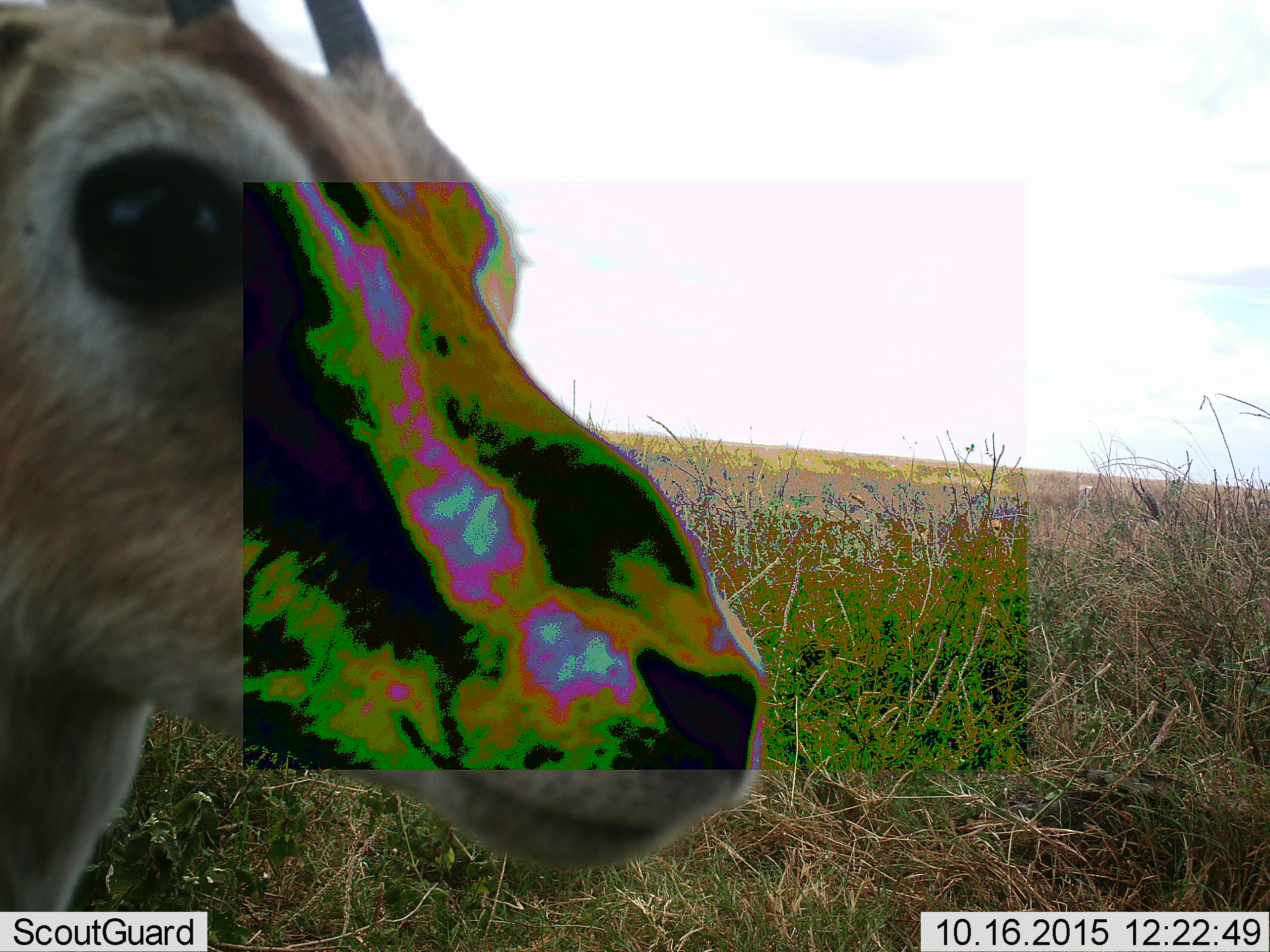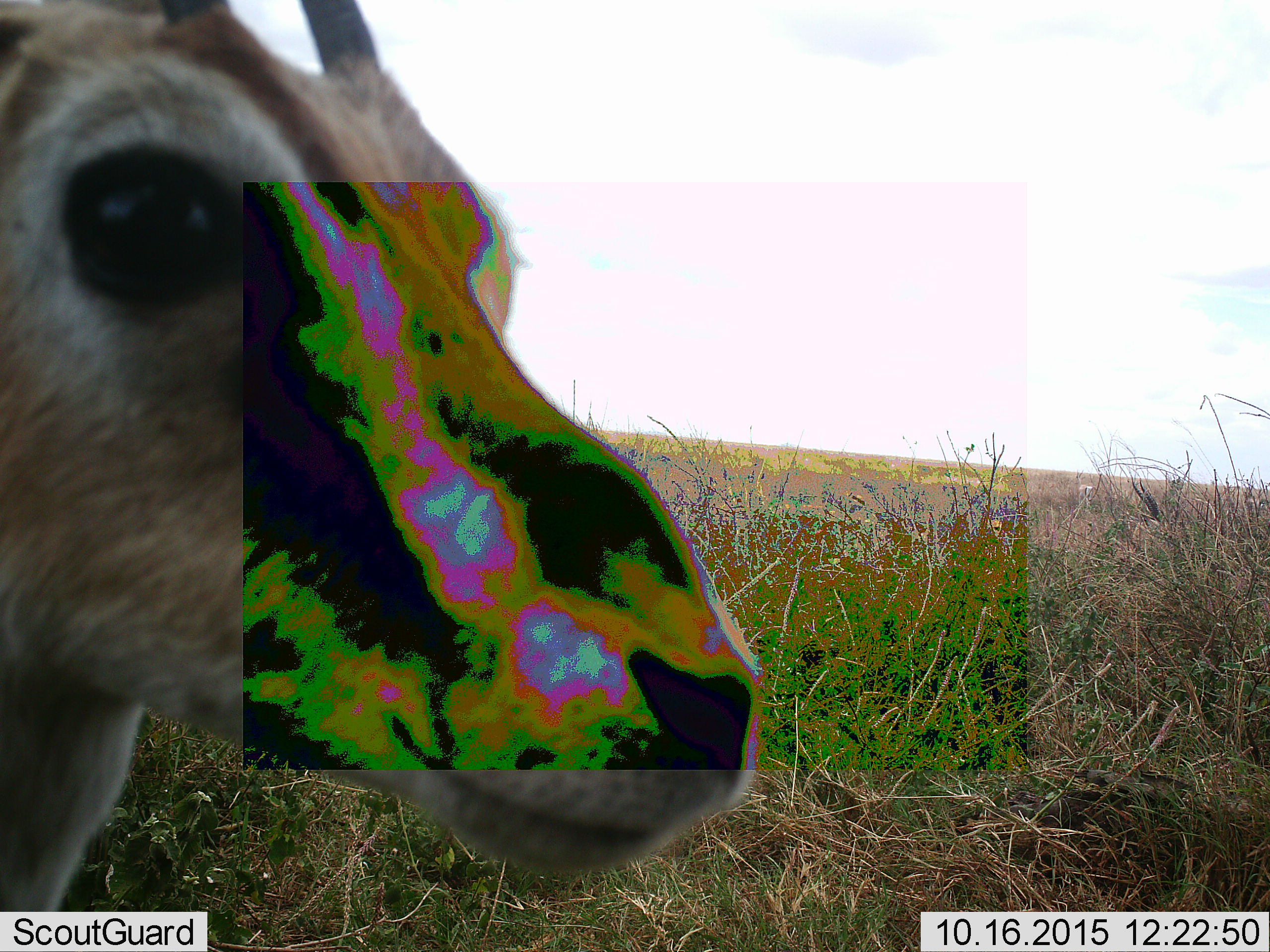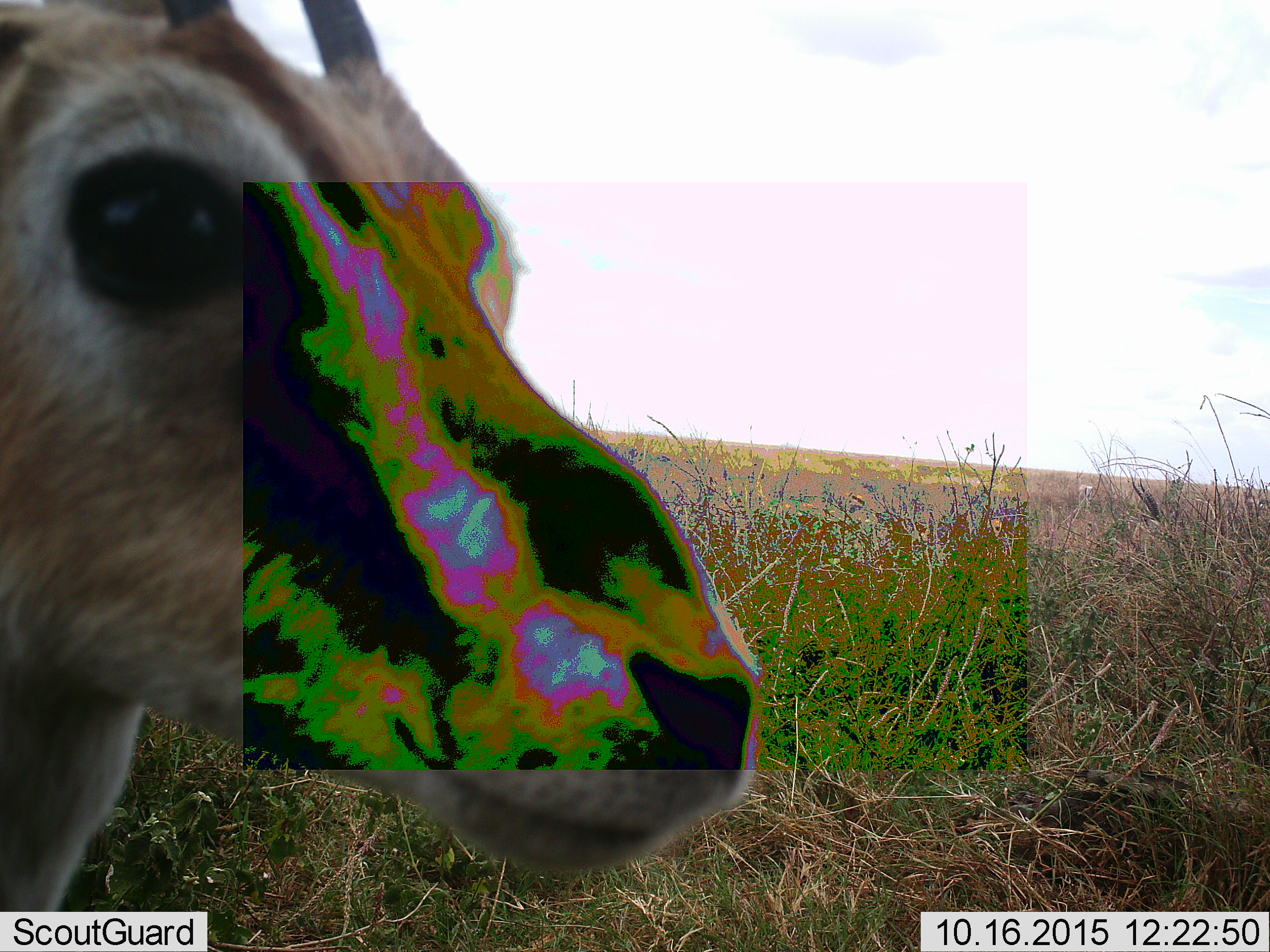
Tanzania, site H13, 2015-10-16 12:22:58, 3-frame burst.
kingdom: Animalia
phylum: Chordata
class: Mammalia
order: Artiodactyla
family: Bovidae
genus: Eudorcas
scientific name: Eudorcas thomsonii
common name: thomson's gazelle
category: gazellethomsons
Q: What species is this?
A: Gazellethomsons (thomson's gazelle) (Eudorcas thomsonii).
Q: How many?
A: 1.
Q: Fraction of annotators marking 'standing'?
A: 89%.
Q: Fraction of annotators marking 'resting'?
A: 0%.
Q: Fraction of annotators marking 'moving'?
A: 22%.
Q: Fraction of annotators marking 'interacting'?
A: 11%.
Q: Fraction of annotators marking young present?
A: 0%.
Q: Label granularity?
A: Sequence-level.